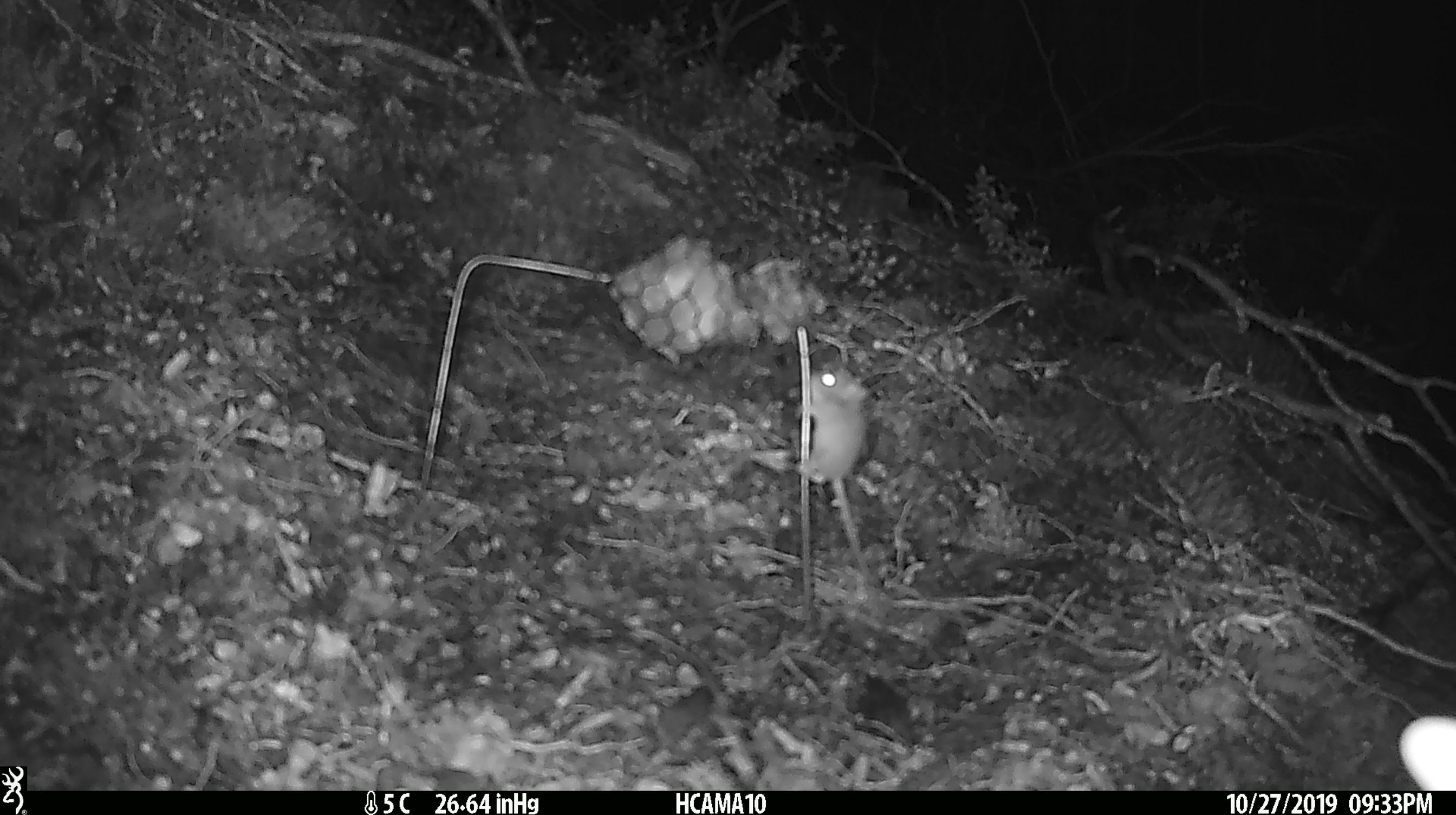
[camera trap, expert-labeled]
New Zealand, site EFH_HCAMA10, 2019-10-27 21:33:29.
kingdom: Animalia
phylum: Chordata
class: Mammalia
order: Rodentia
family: Muridae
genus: Mus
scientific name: Mus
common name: mouse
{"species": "mouse (Mus)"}